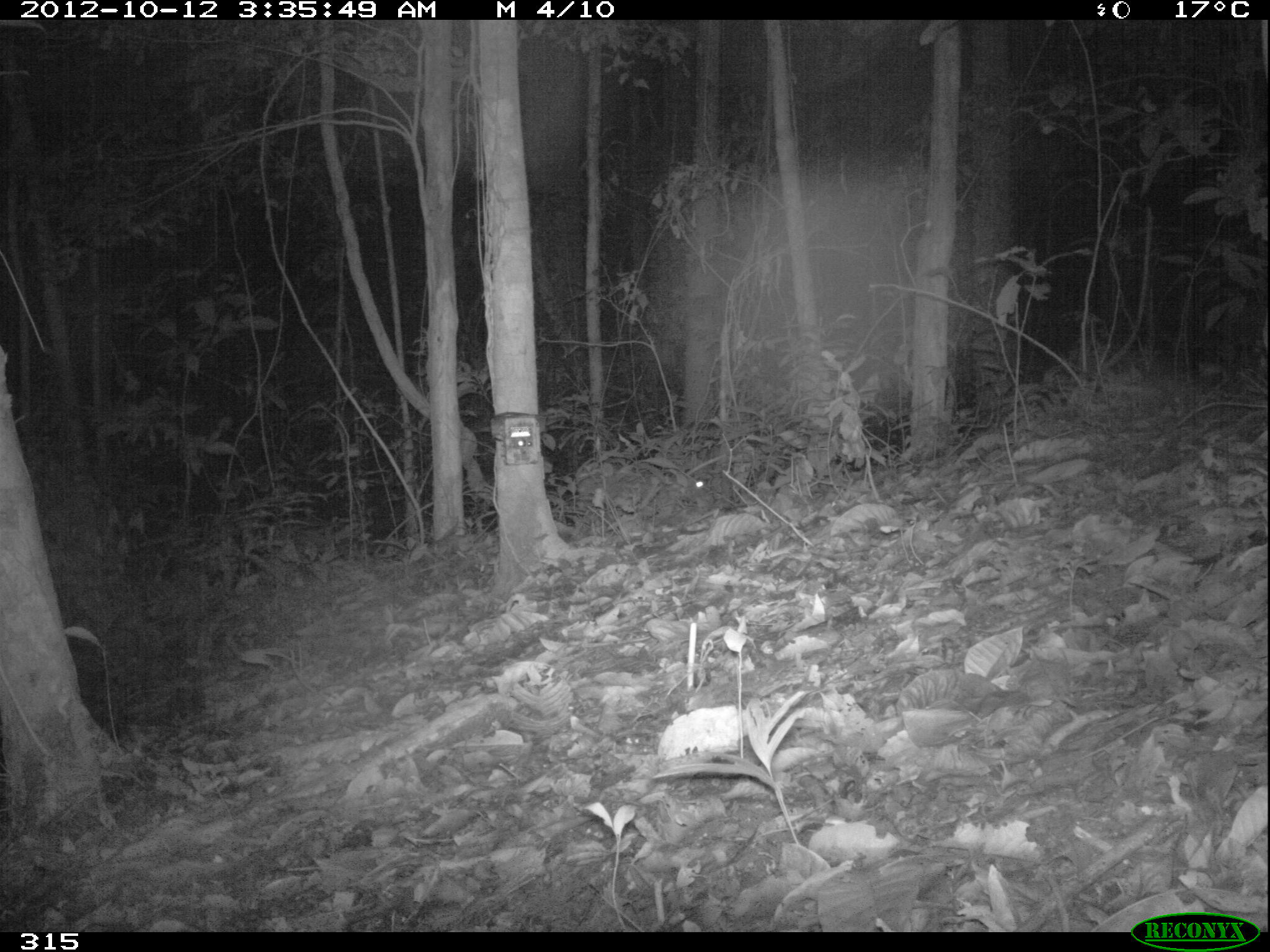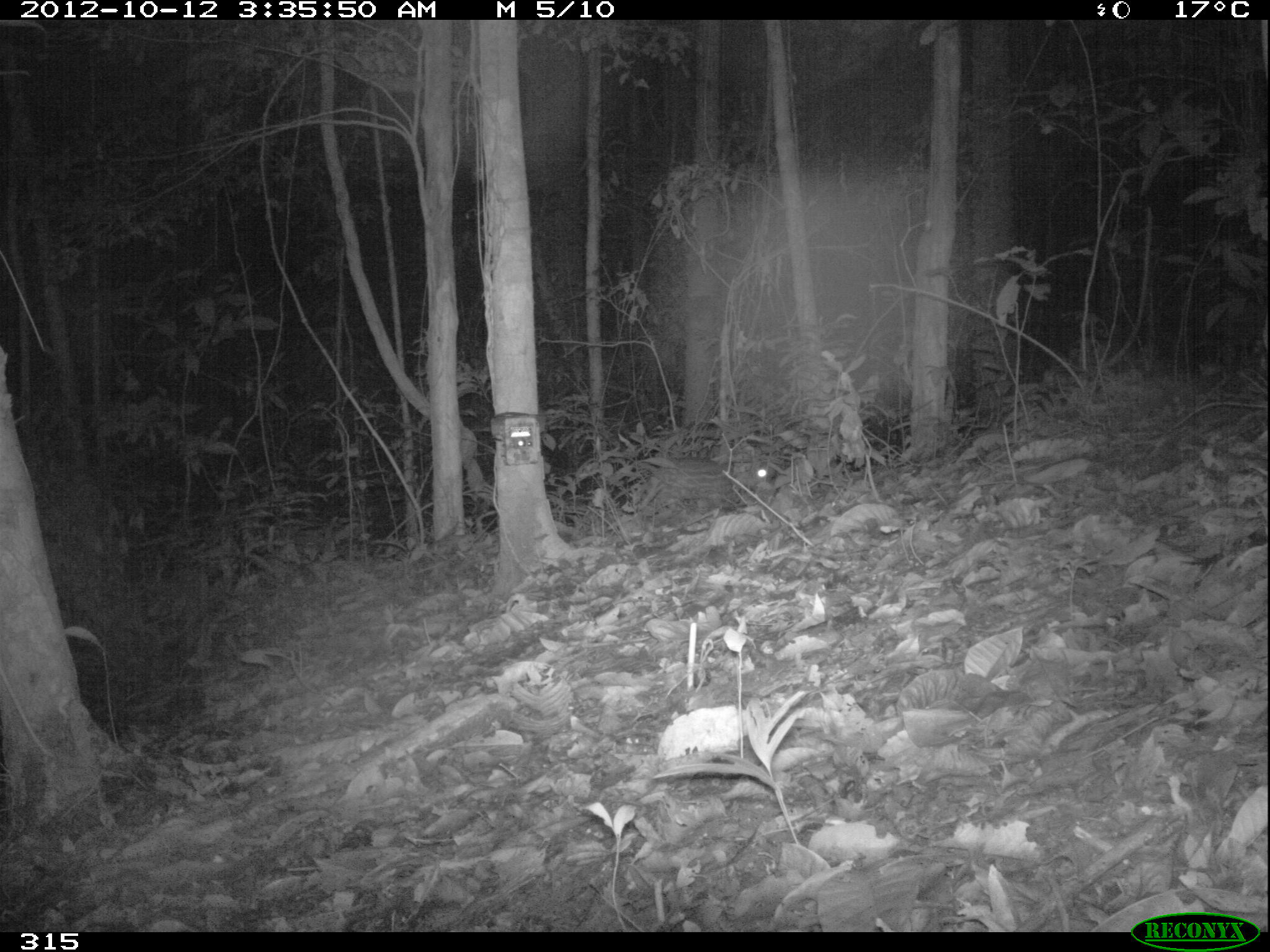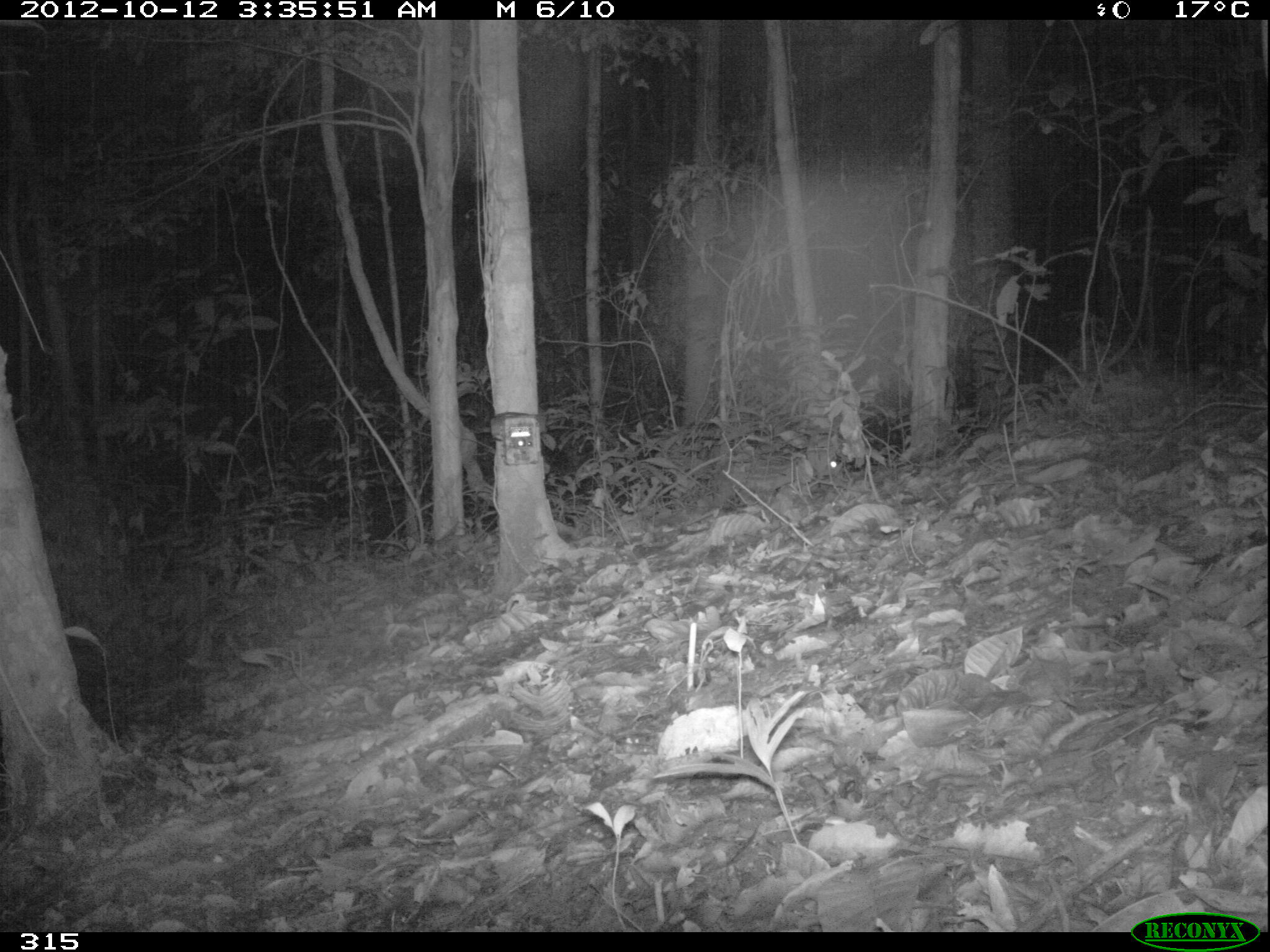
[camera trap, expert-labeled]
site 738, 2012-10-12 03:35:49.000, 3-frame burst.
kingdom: Animalia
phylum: Chordata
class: Mammalia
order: Rodentia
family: Cuniculidae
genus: Cuniculus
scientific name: Cuniculus paca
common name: spotted paca